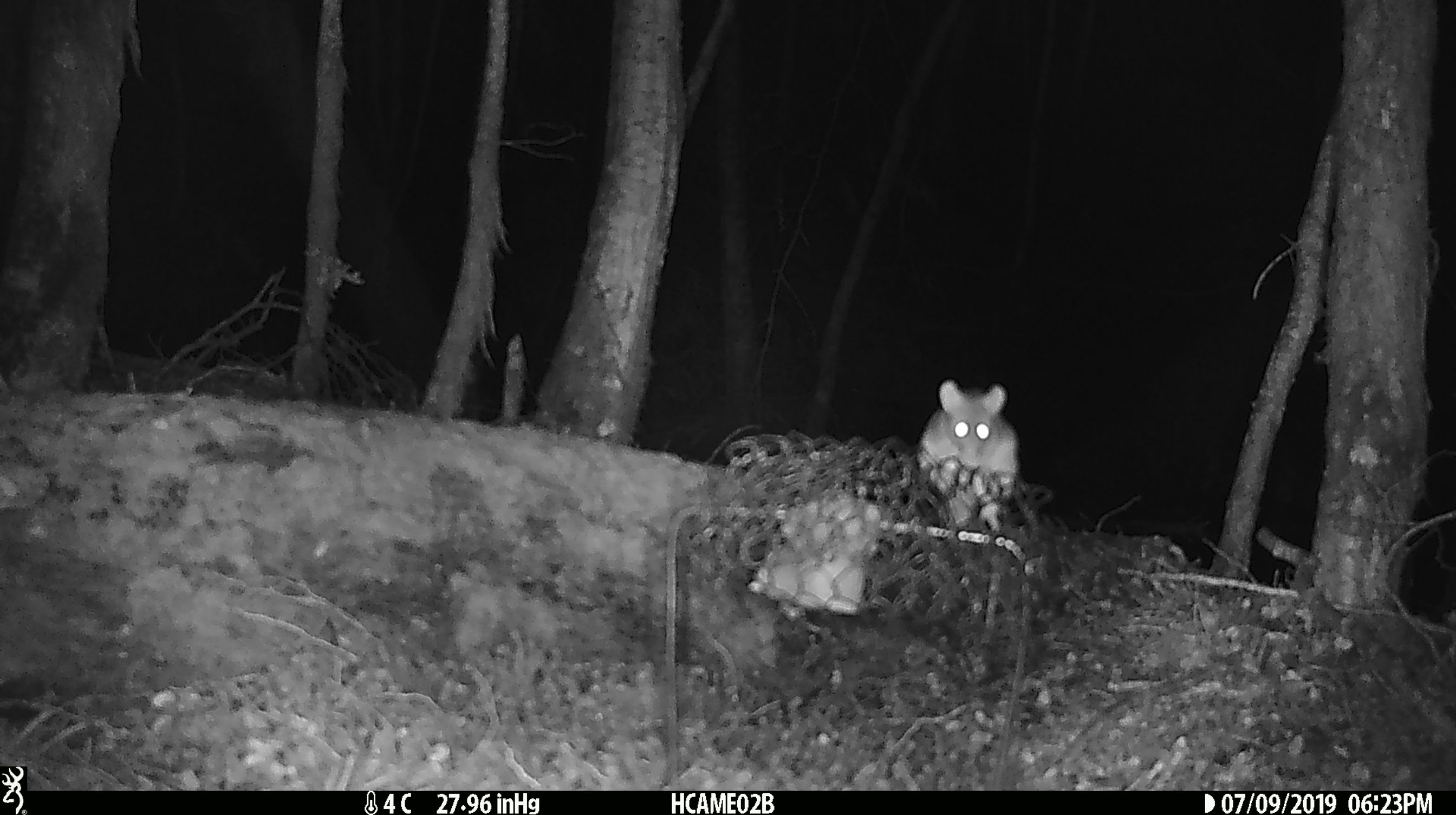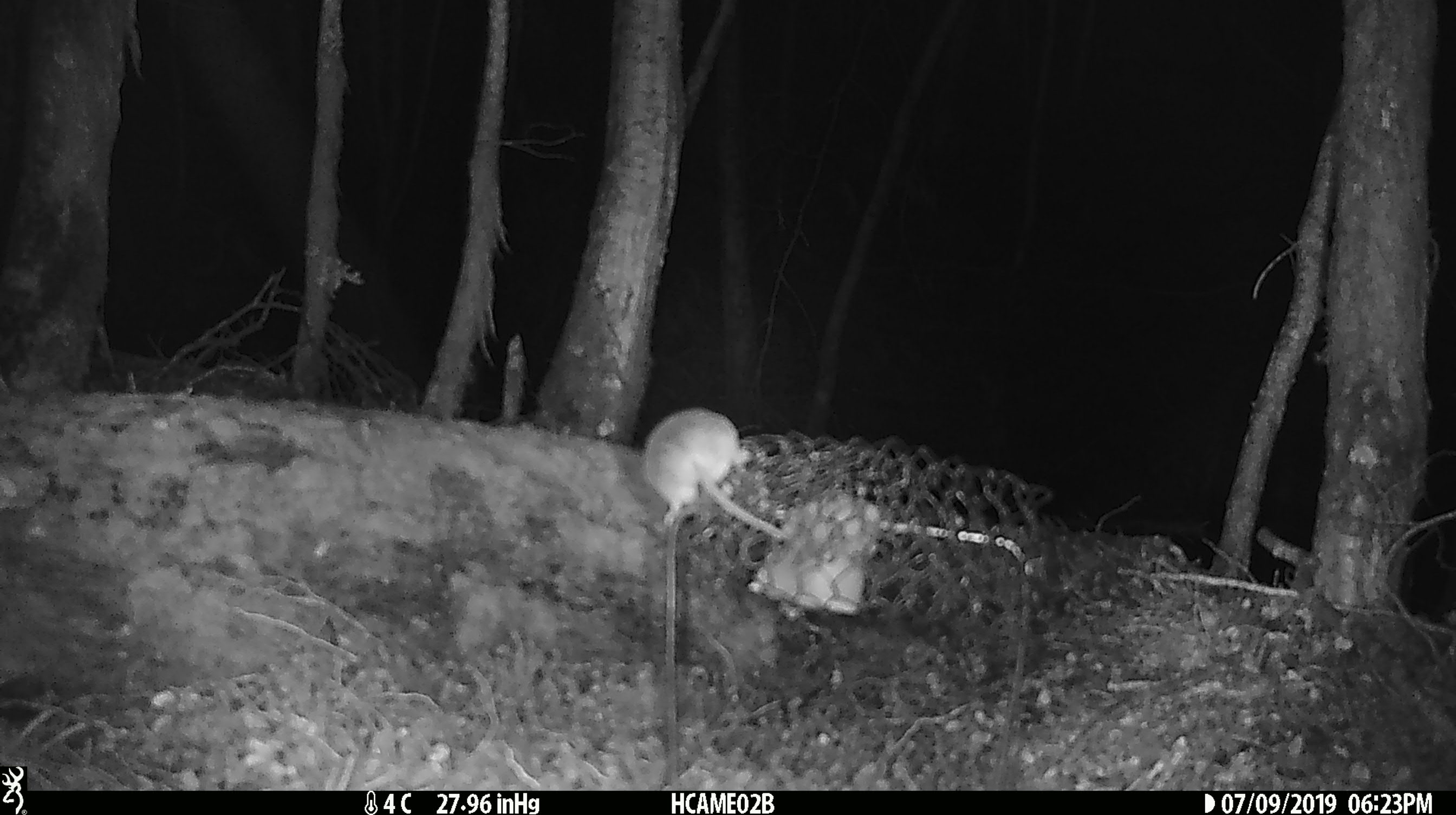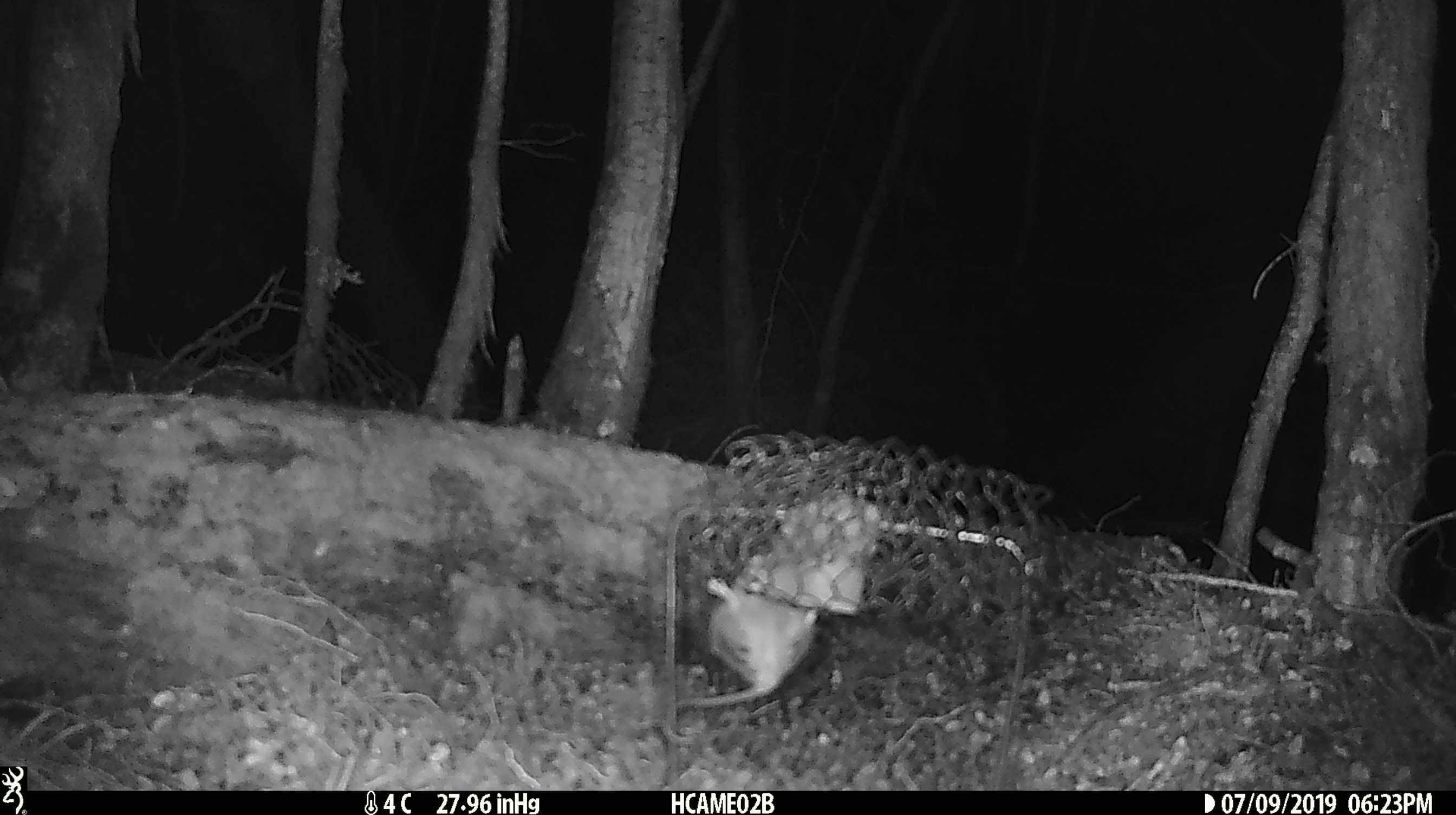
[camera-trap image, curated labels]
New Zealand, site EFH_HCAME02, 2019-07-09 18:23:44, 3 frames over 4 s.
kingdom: Animalia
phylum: Chordata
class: Mammalia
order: Rodentia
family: Muridae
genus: Mus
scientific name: Mus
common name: mouse